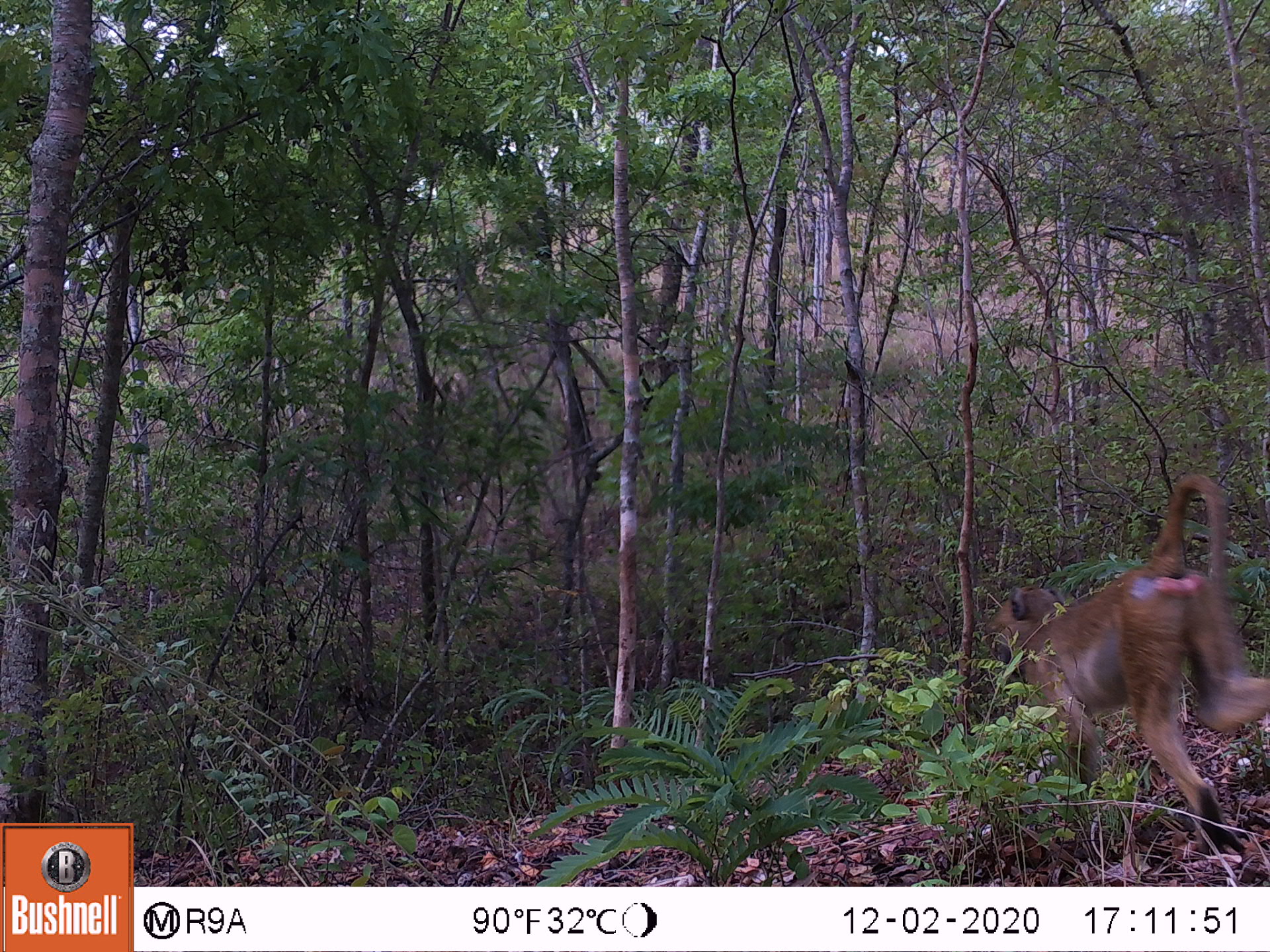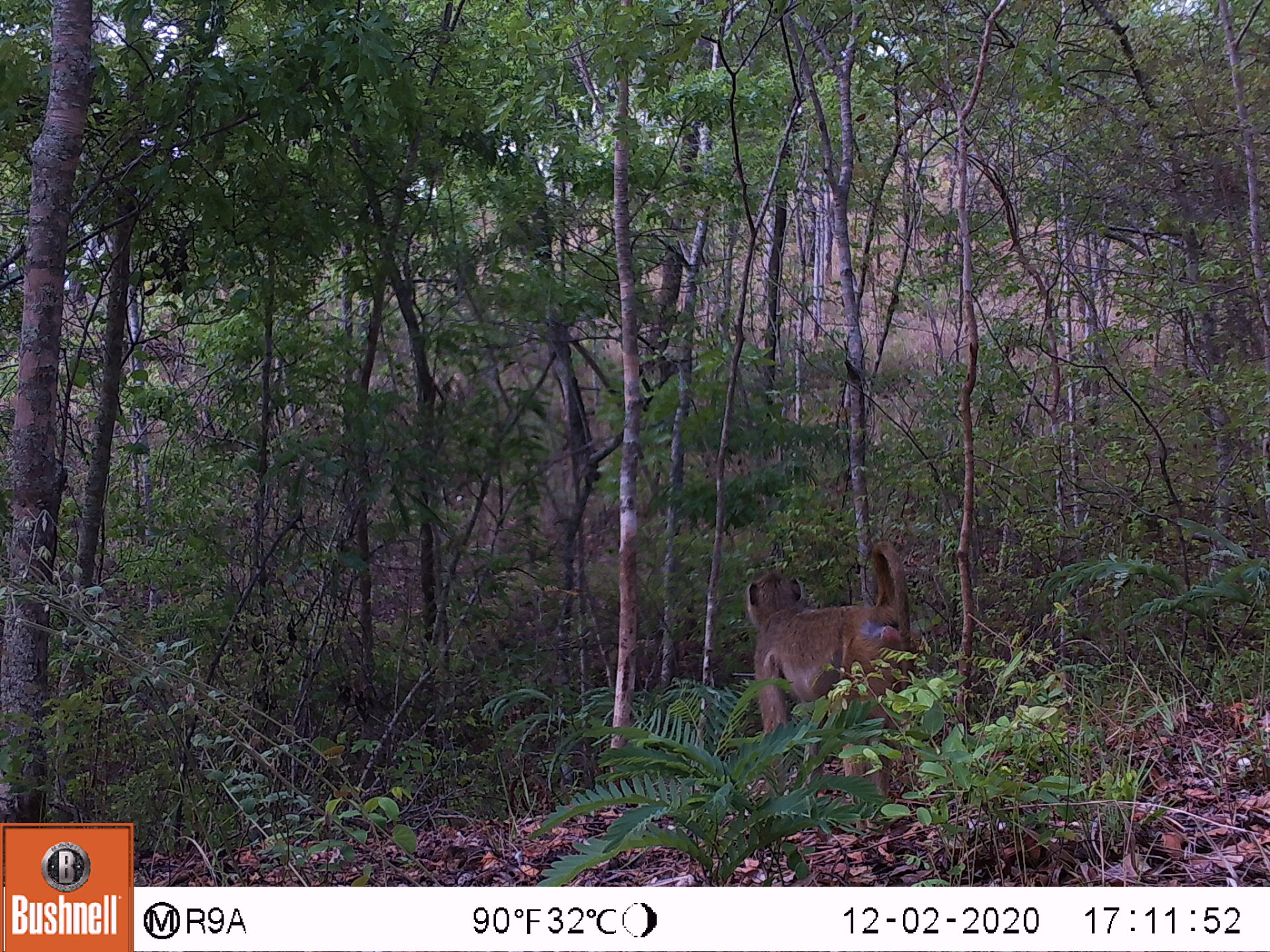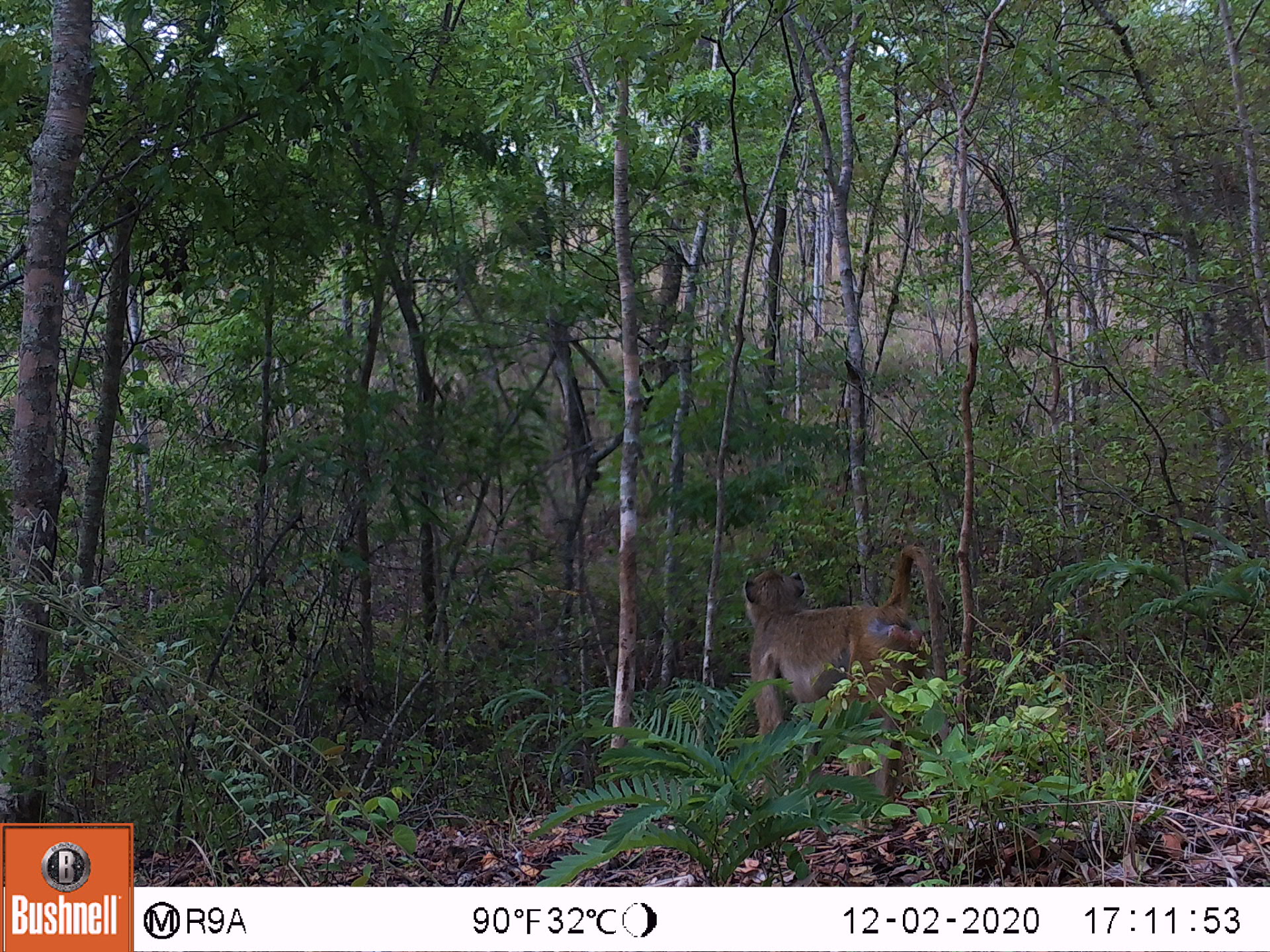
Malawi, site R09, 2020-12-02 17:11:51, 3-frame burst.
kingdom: Animalia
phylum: Chordata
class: Mammalia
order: Primates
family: Cercopithecidae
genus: Papio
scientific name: Papio cynocephalus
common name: yellow baboon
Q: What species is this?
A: Yellow baboon (Papio cynocephalus).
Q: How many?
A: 1.